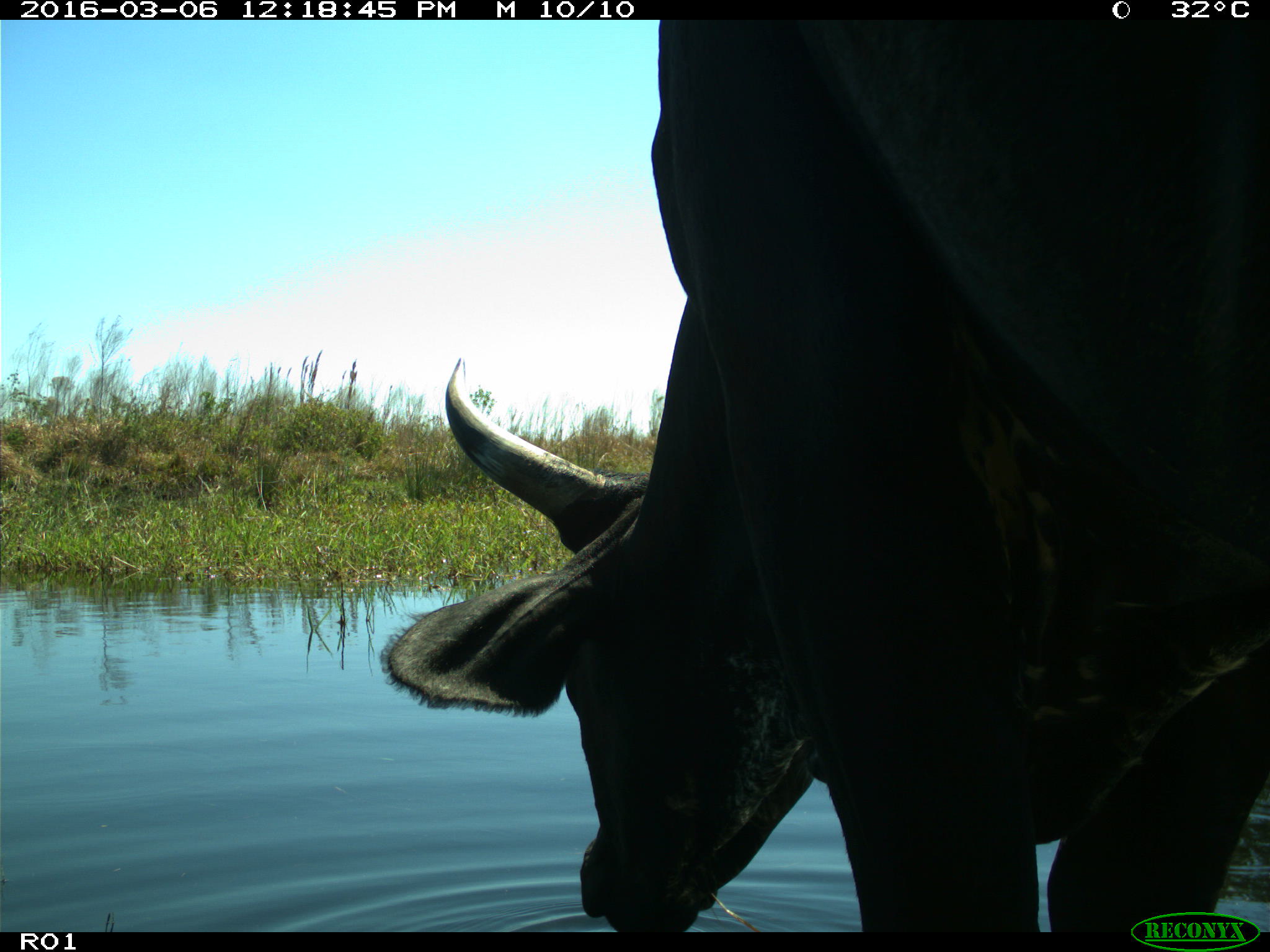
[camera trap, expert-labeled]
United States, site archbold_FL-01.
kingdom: Animalia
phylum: Chordata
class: Mammalia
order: Artiodactyla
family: Bovidae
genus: Bos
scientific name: Bos taurus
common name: domestic cow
Bos taurus (domestic cow).